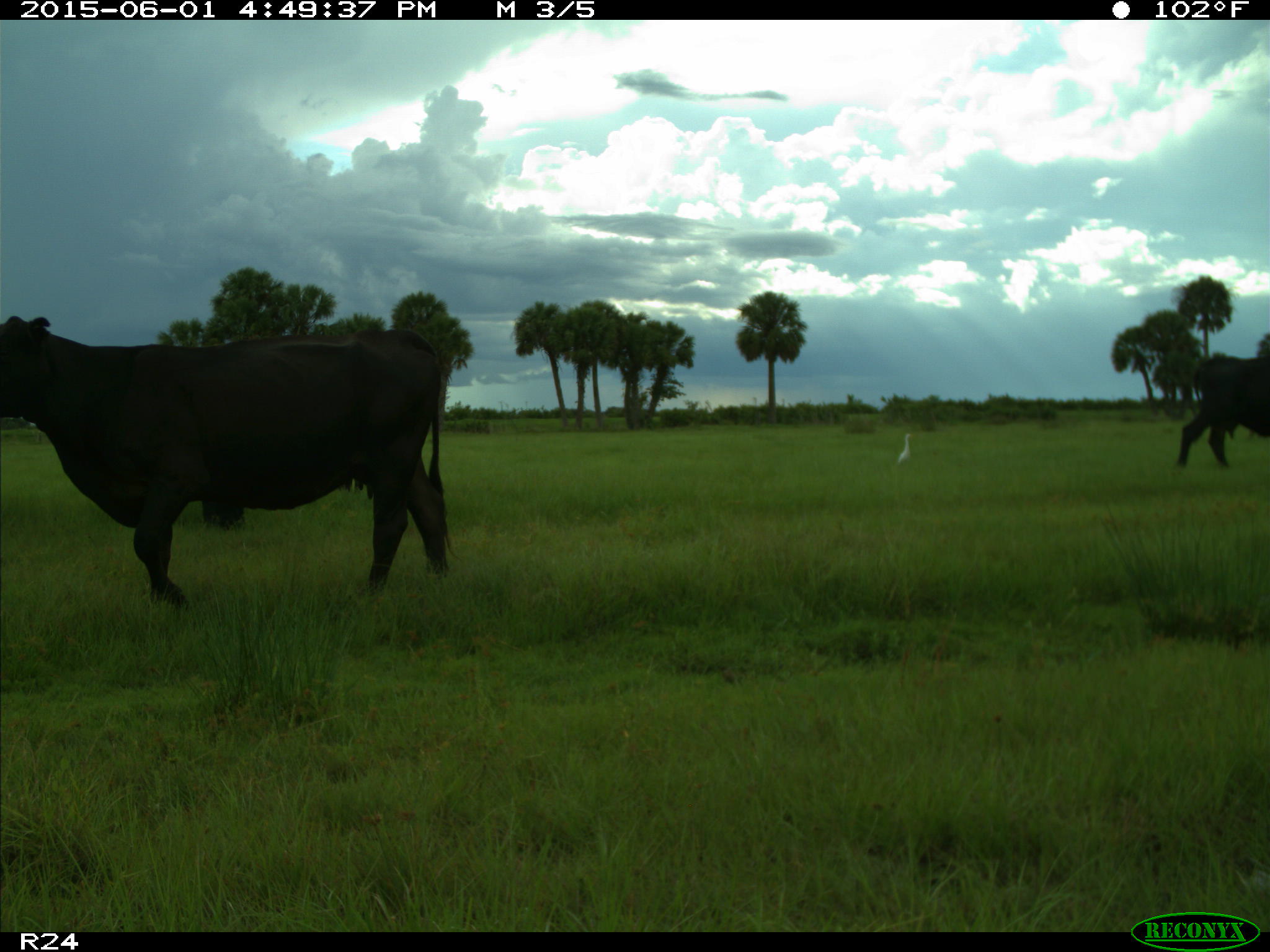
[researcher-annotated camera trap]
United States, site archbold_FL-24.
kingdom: Animalia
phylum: Chordata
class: Mammalia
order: Artiodactyla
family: Bovidae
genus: Bos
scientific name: Bos taurus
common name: domestic cow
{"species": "Bos taurus (domestic cow)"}